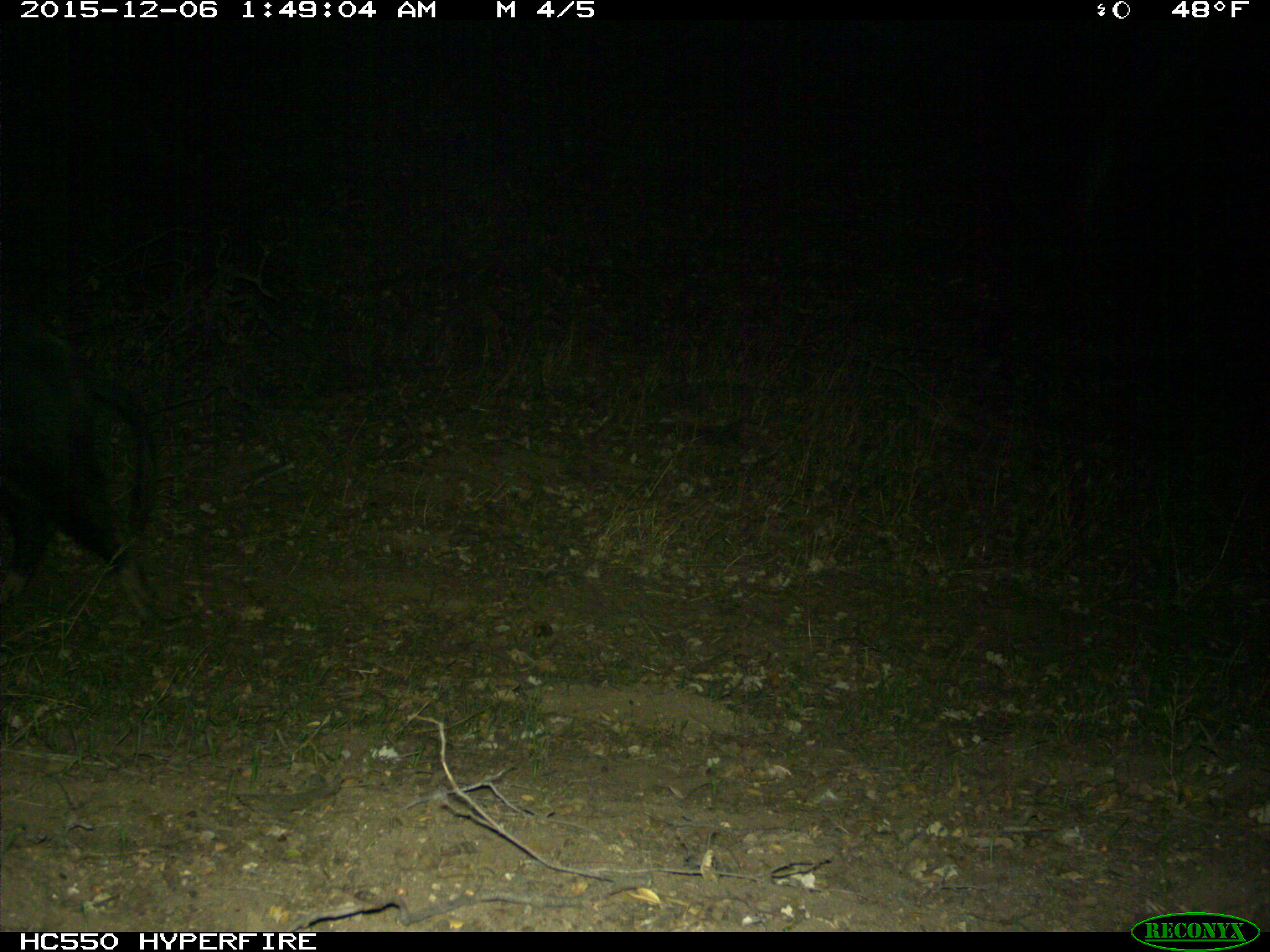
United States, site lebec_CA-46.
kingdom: Animalia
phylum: Chordata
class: Mammalia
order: Artiodactyla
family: Suidae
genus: Sus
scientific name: Sus scrofa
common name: wild boar